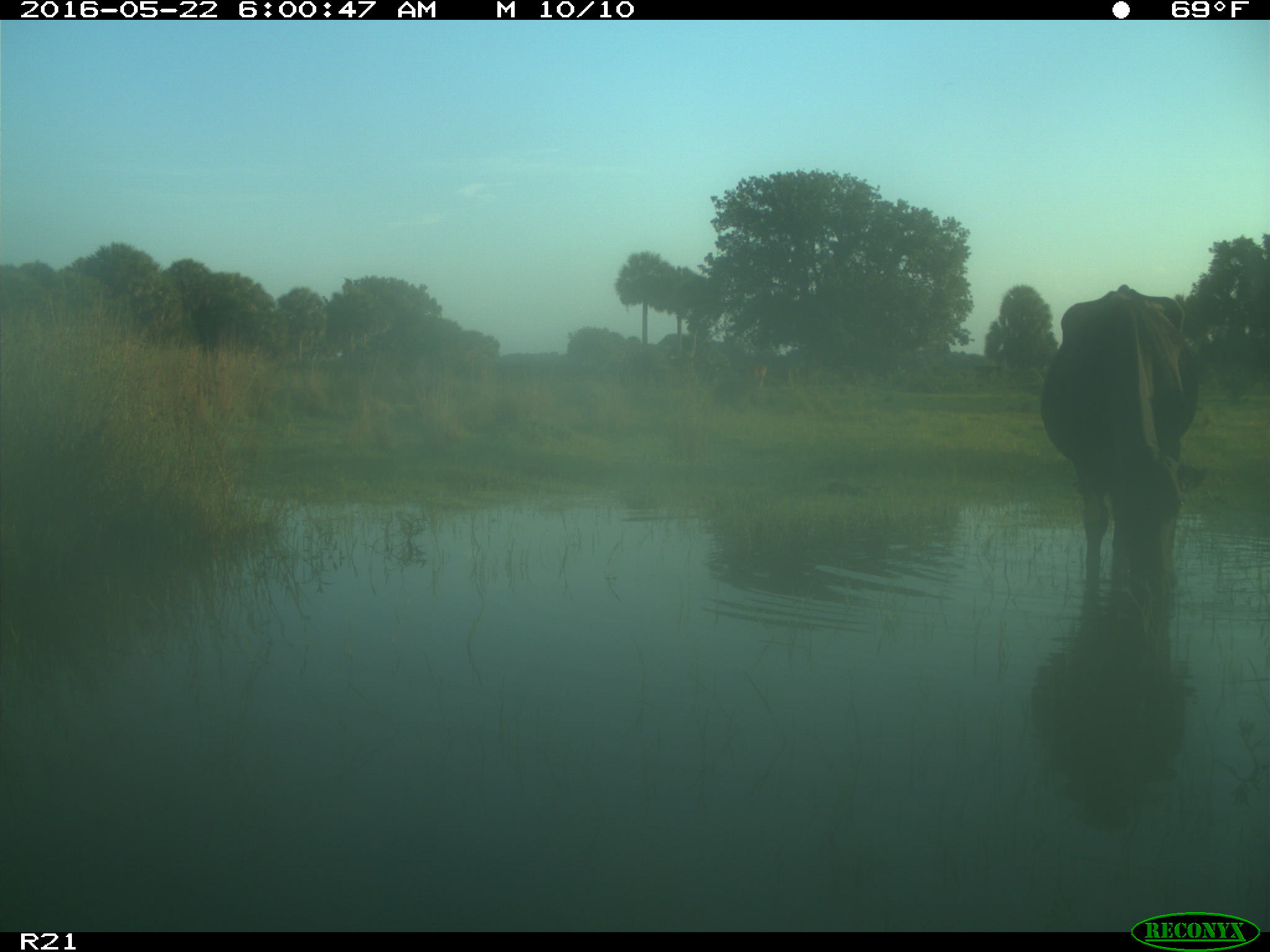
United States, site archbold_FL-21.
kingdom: Animalia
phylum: Chordata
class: Mammalia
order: Artiodactyla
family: Bovidae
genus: Bos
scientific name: Bos taurus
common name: domestic cow